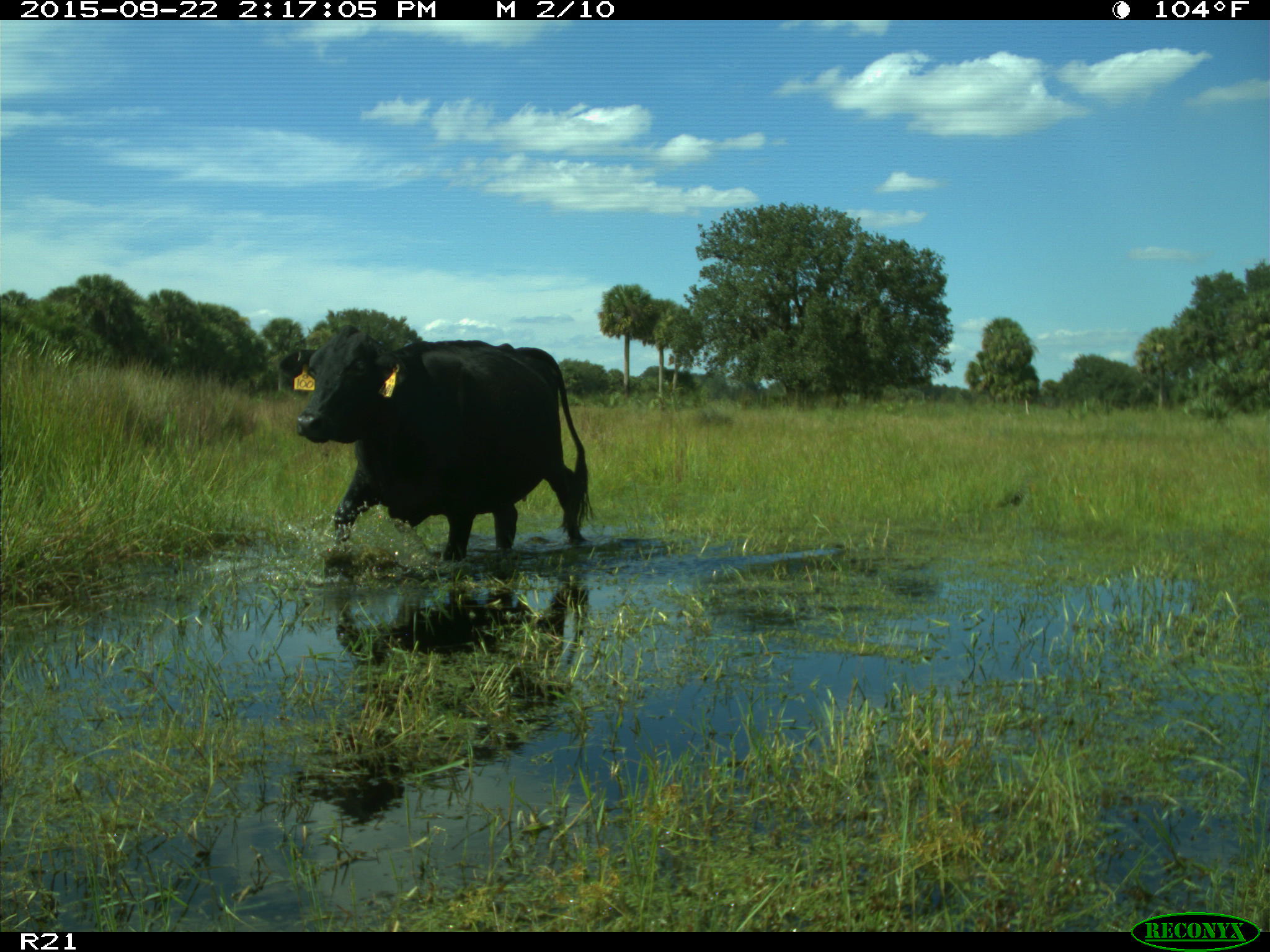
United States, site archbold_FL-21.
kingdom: Animalia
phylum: Chordata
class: Mammalia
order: Artiodactyla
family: Bovidae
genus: Bos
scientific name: Bos taurus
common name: domestic cow